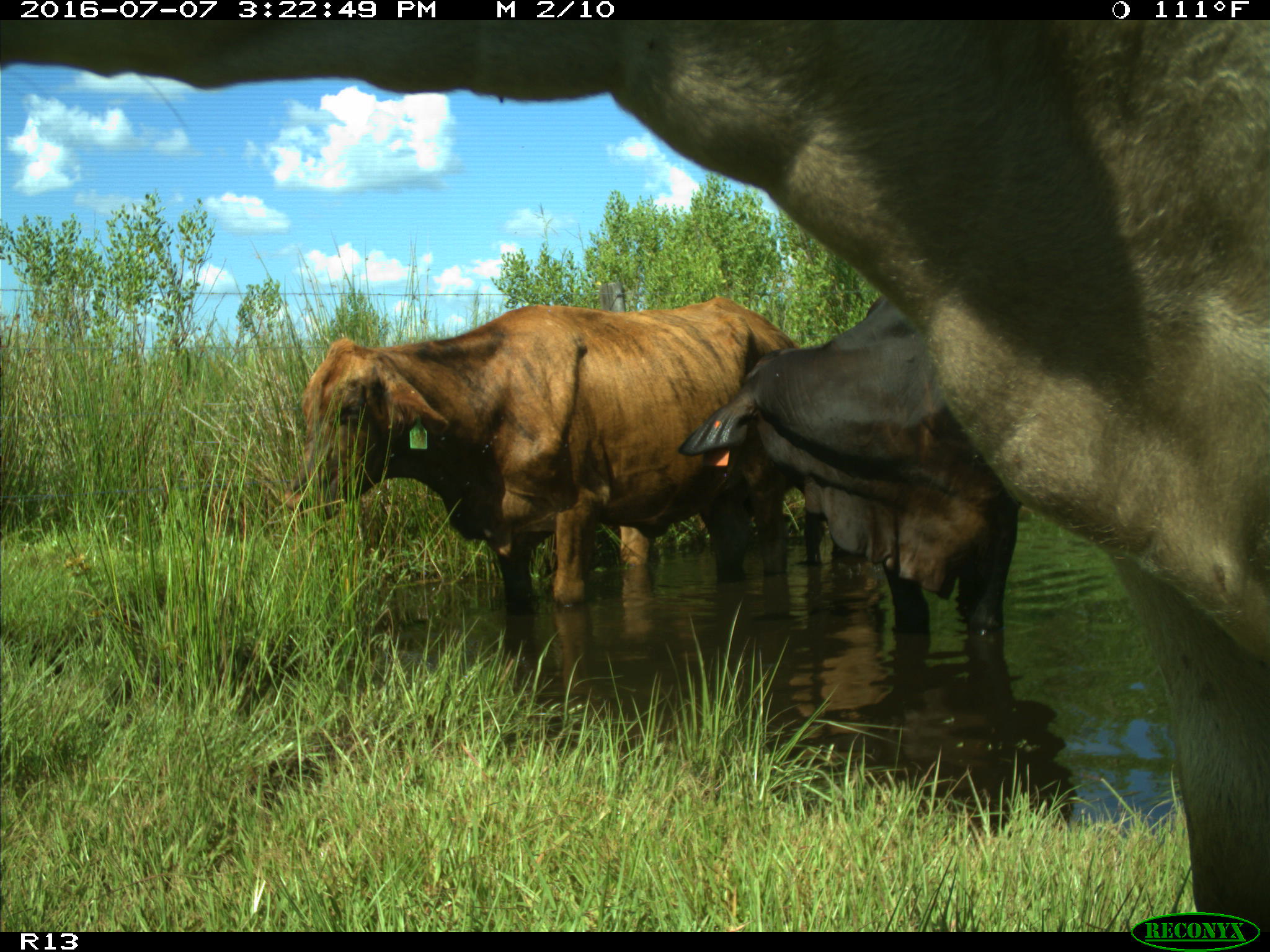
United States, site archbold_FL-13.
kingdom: Animalia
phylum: Chordata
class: Mammalia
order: Artiodactyla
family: Bovidae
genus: Bos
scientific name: Bos taurus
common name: domestic cow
Bos taurus (domestic cow).